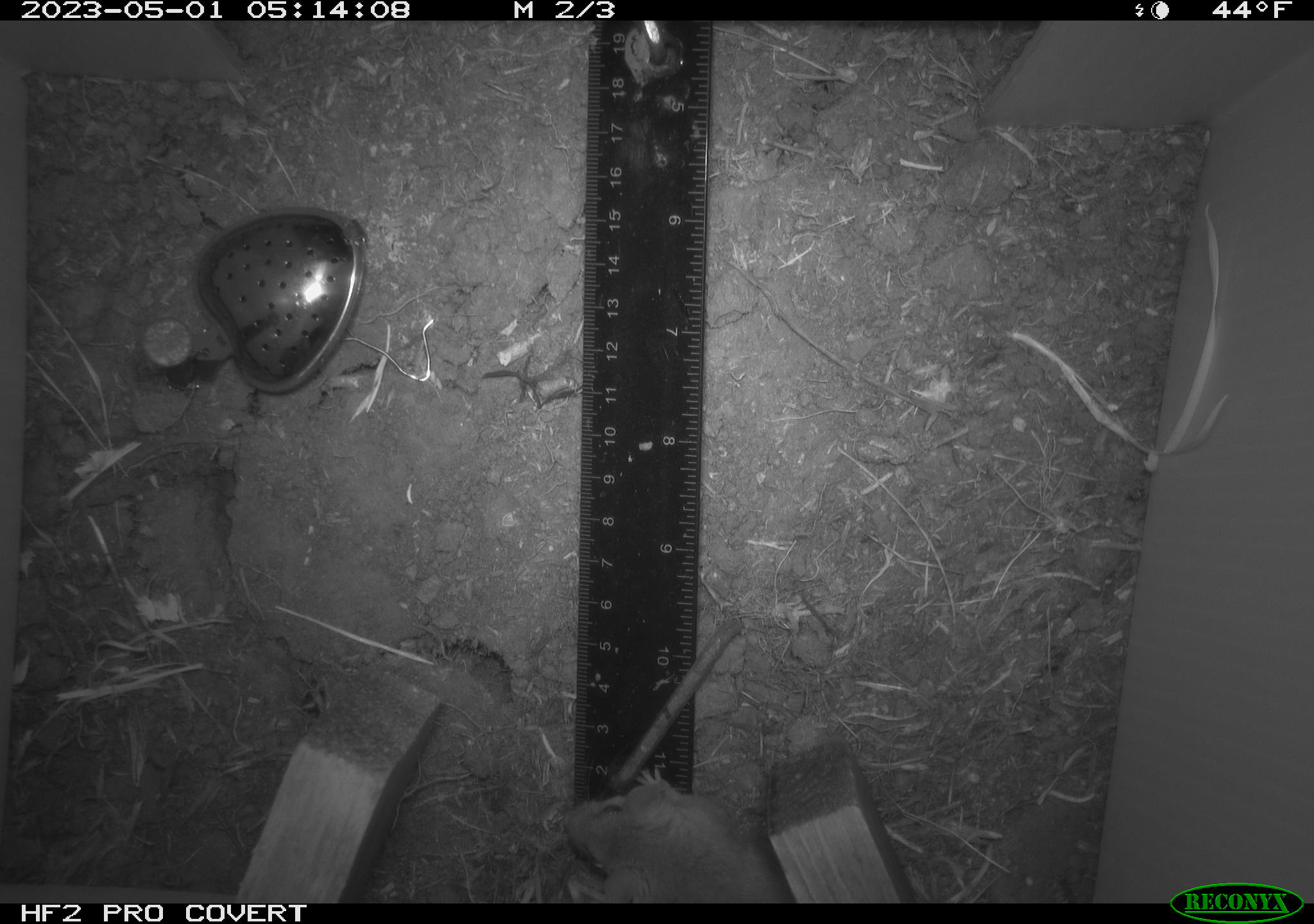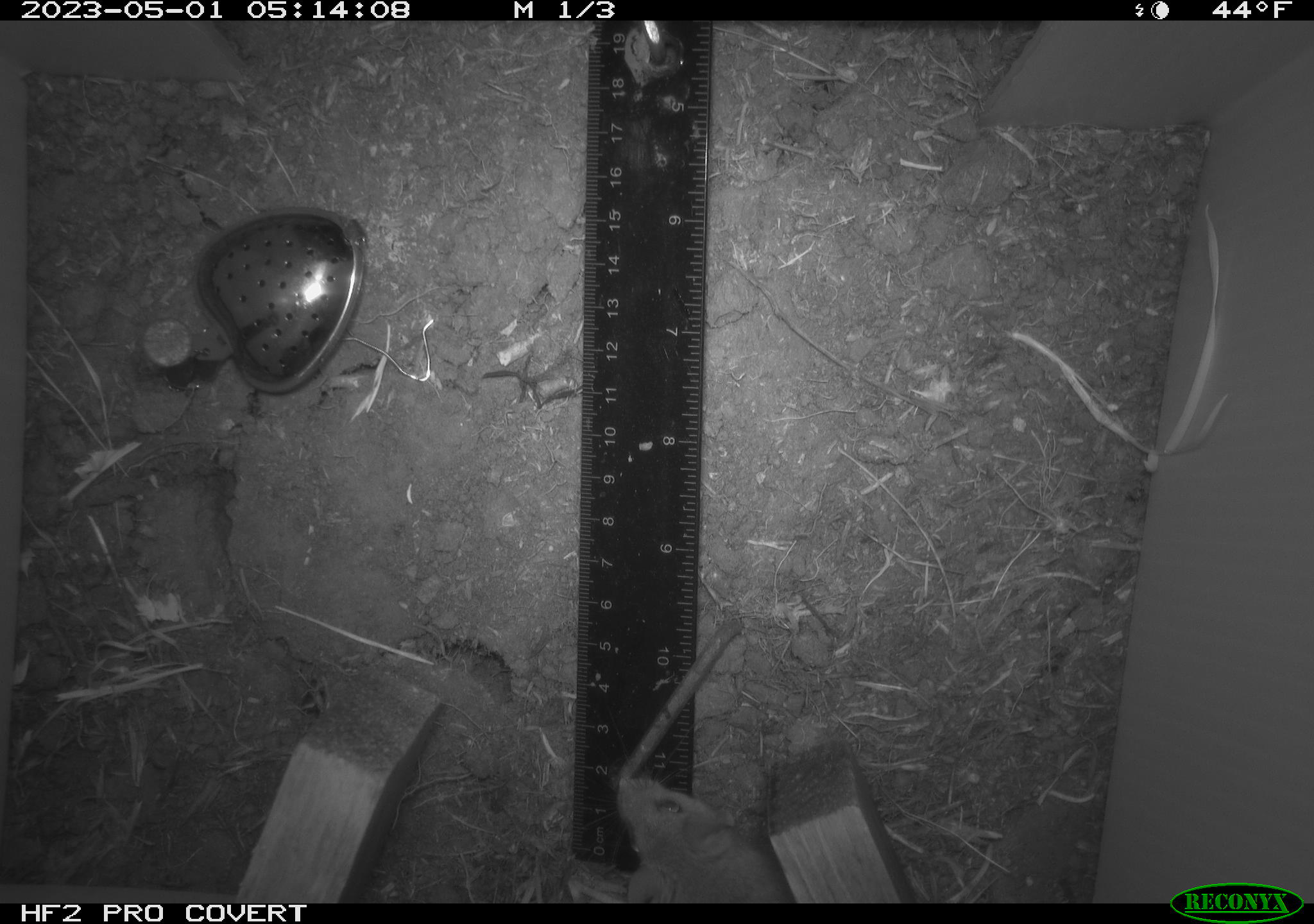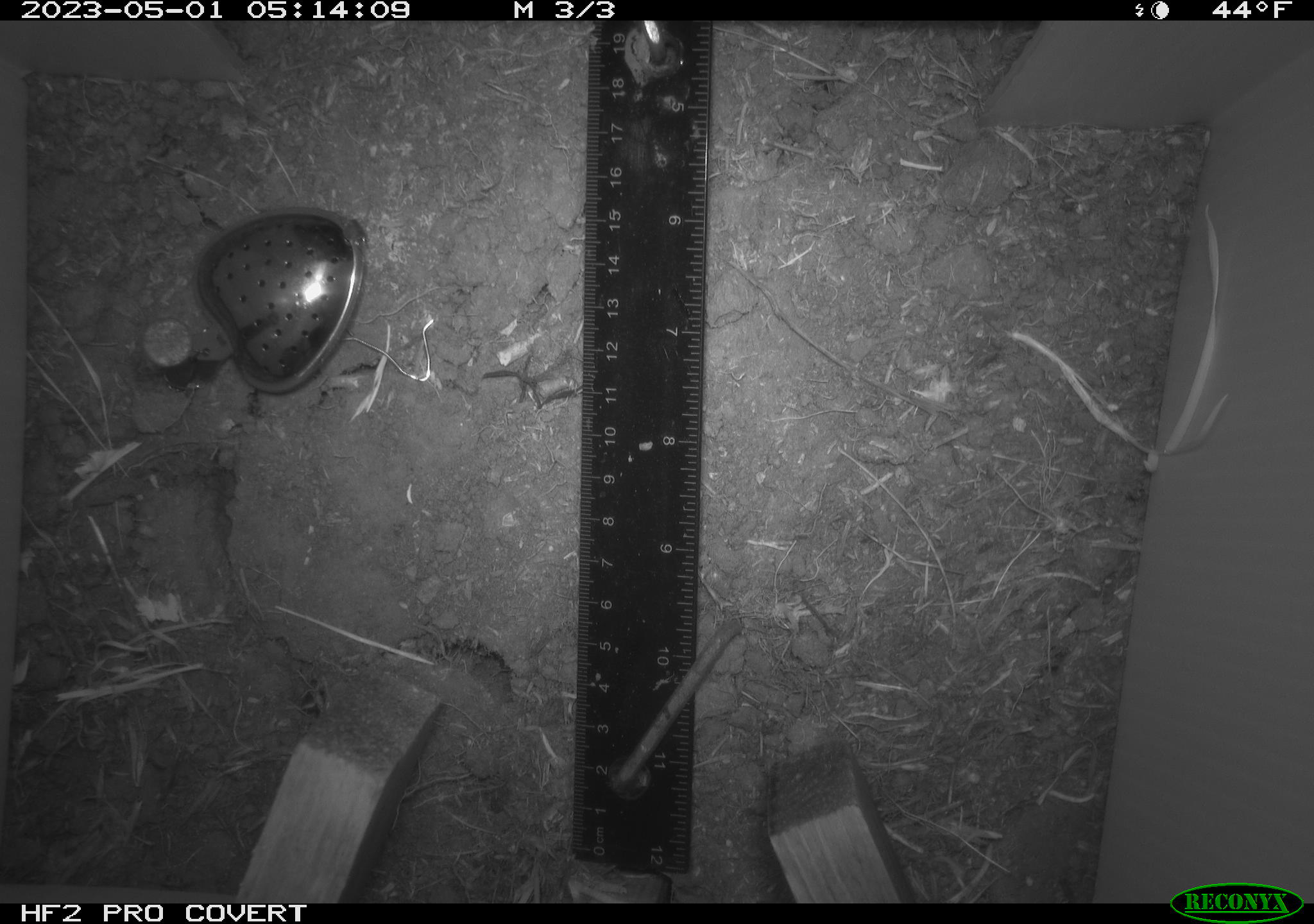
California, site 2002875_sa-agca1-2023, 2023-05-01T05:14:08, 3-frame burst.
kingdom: Animalia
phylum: Chordata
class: Mammalia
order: Rodentia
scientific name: Rodentia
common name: mouse species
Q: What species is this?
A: Mouse species (Rodentia).